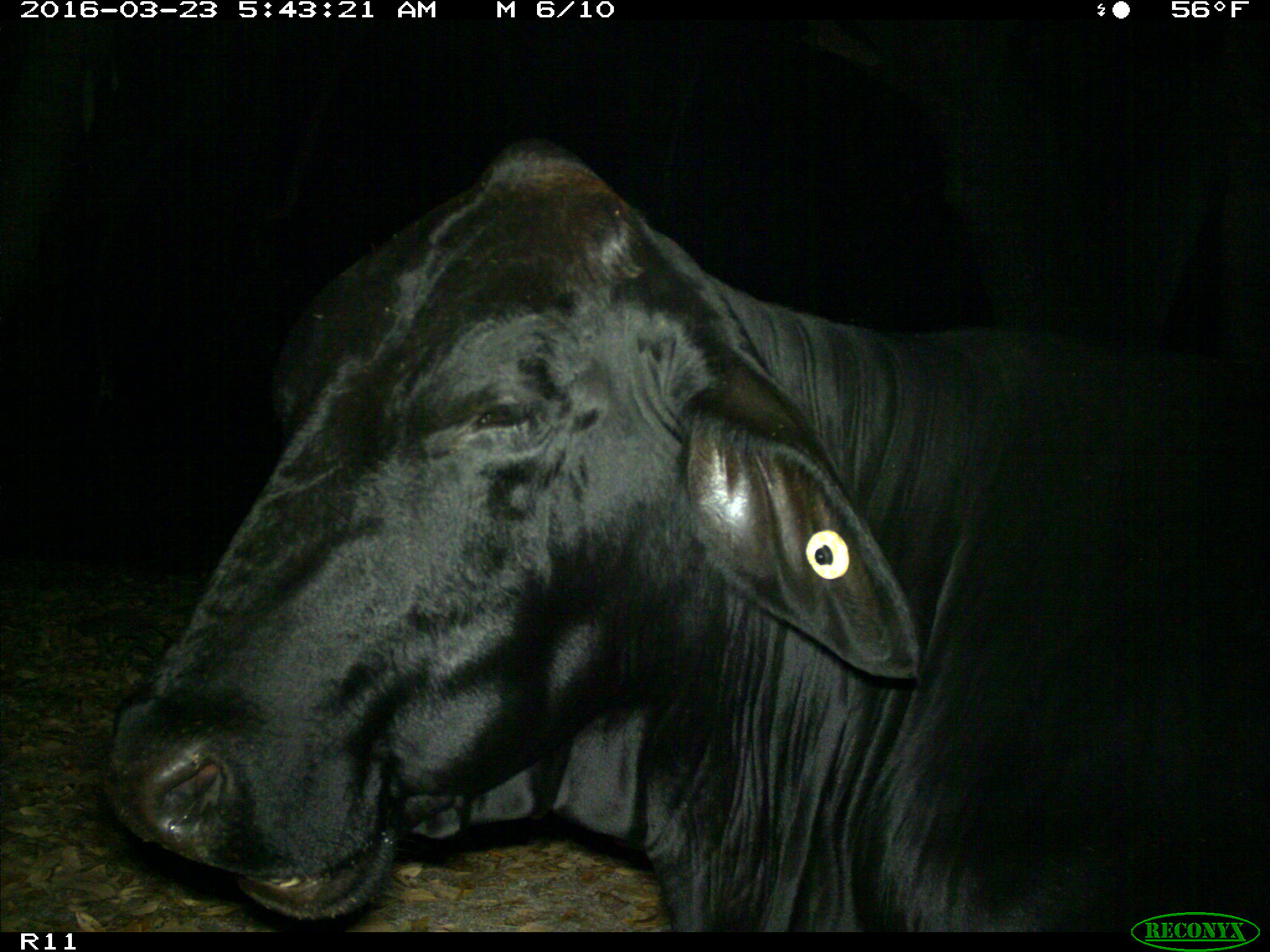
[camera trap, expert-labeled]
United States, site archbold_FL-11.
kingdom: Animalia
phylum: Chordata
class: Mammalia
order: Artiodactyla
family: Bovidae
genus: Bos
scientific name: Bos taurus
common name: domestic cow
Bos taurus (domestic cow).